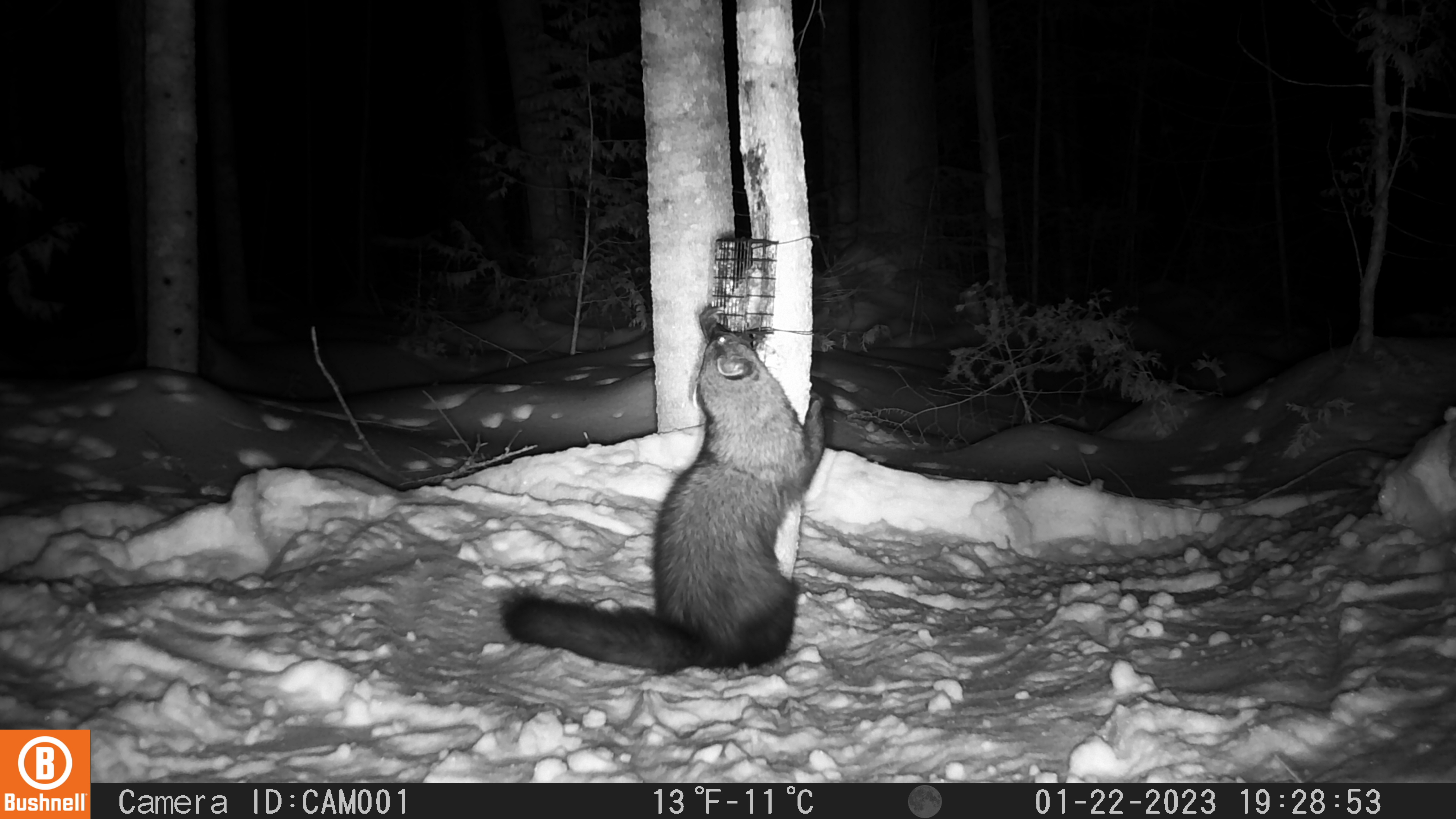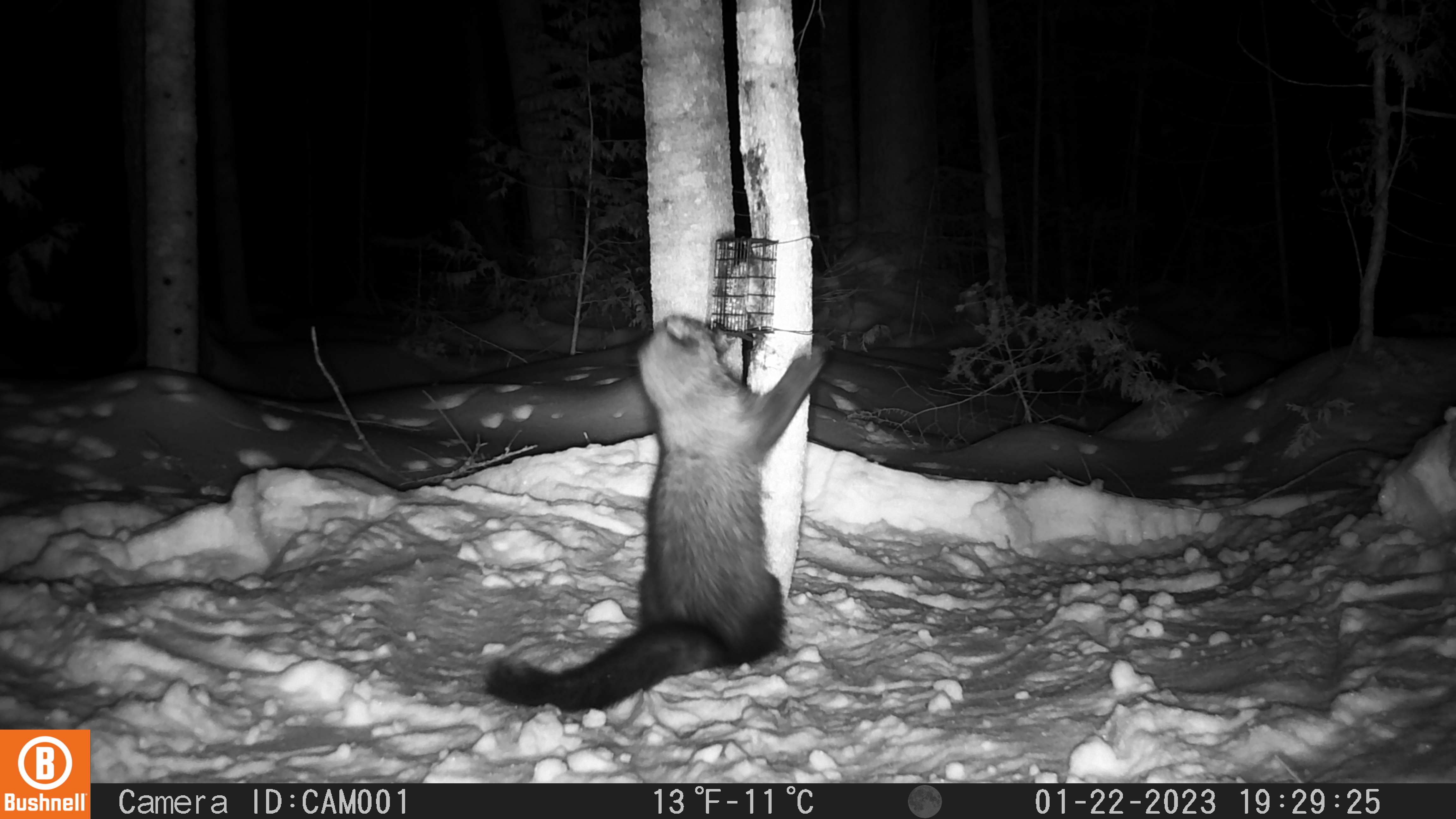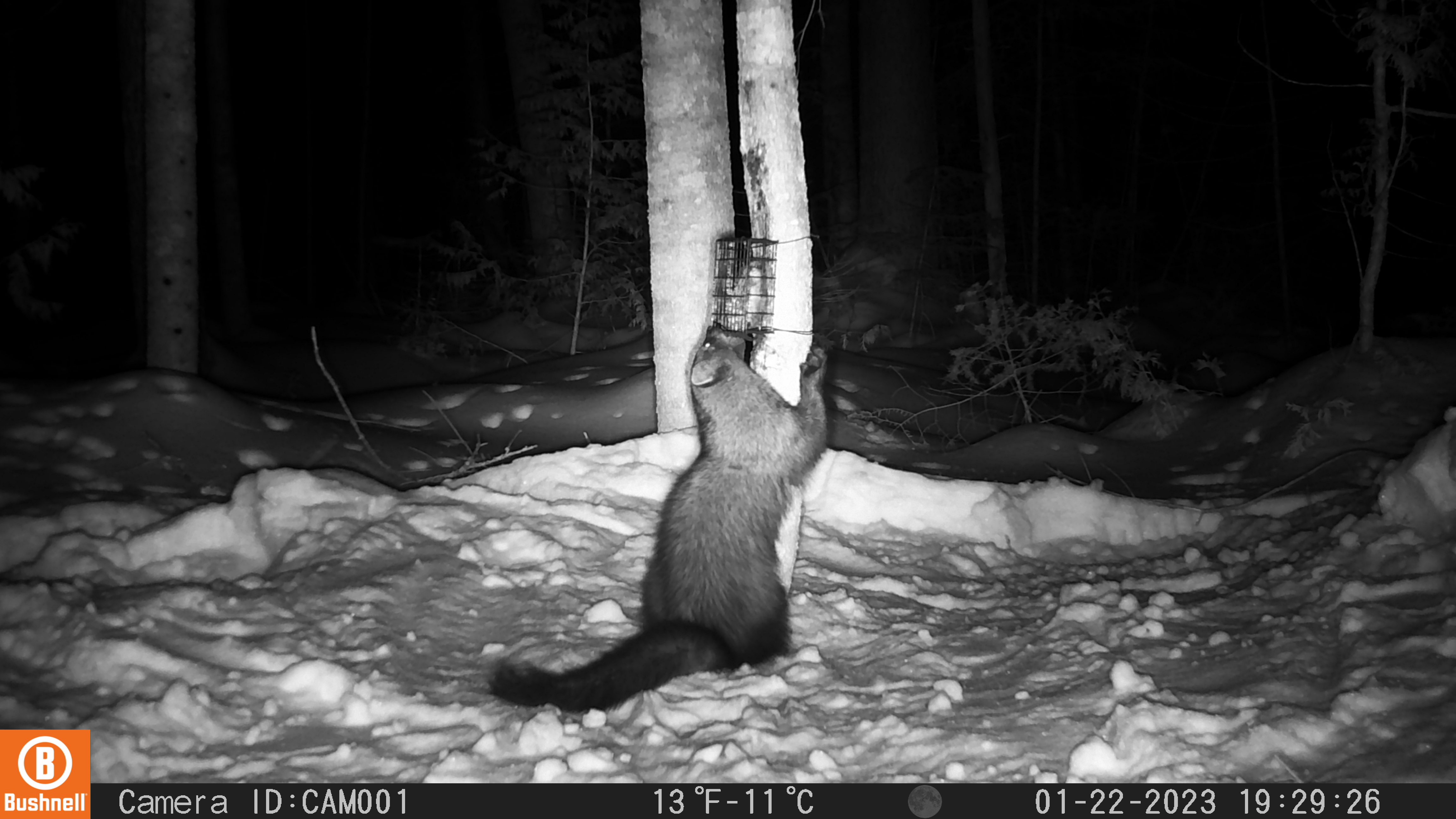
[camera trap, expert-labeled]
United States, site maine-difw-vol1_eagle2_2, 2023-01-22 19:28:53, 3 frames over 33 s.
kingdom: Animalia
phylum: Chordata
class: Mammalia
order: Carnivora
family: Mustelidae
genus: Pekania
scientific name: Pekania pennanti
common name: fisher